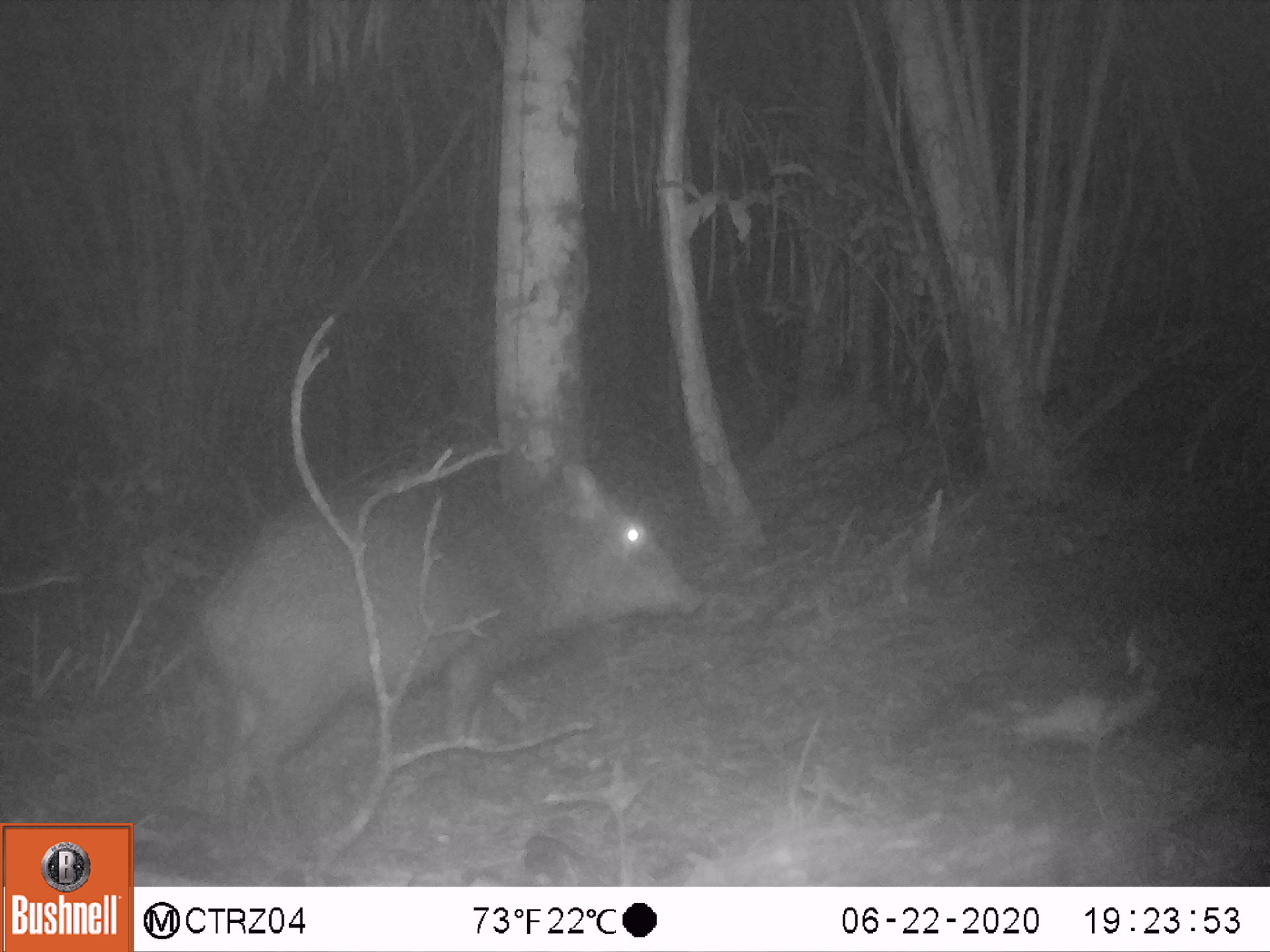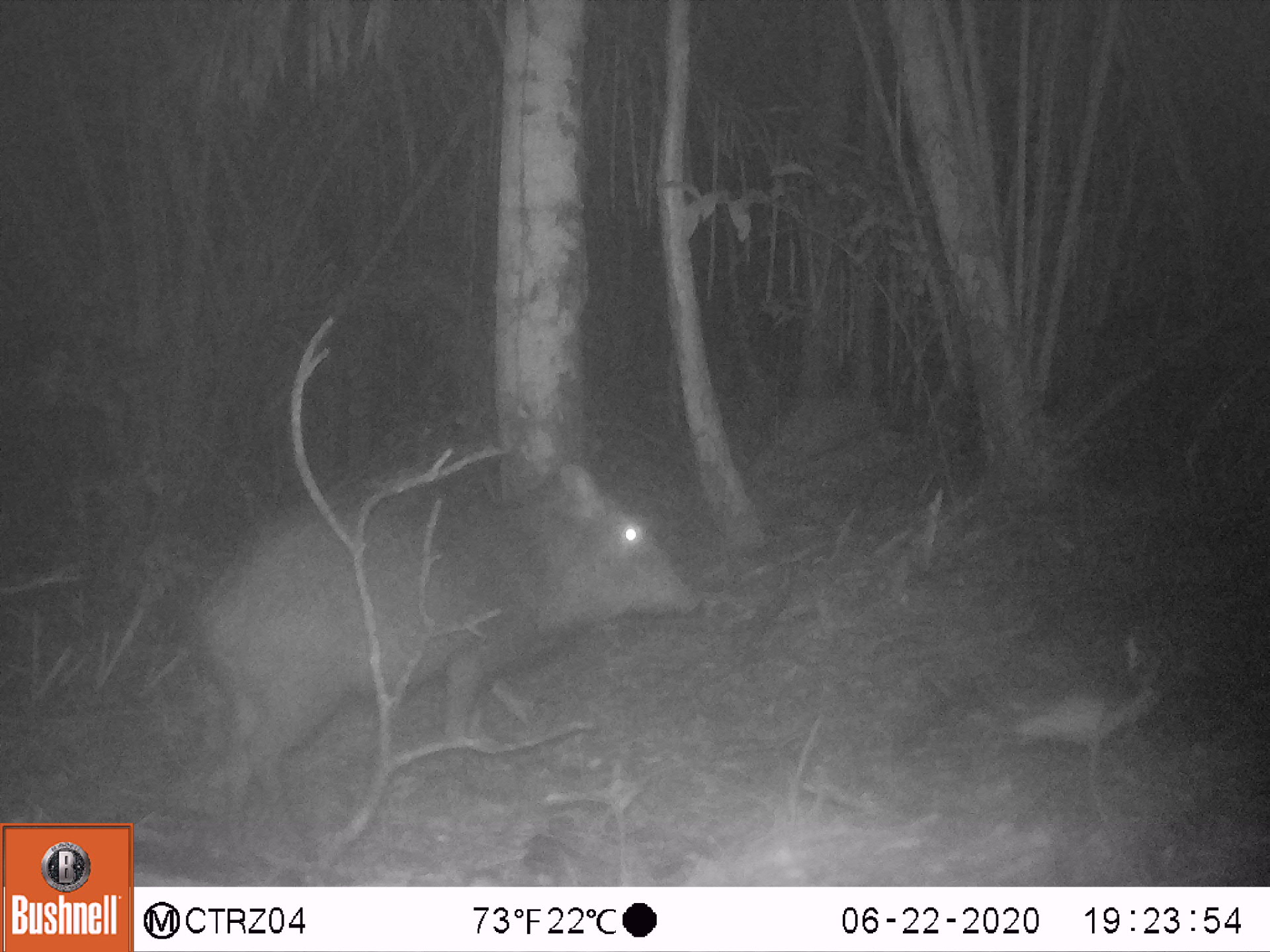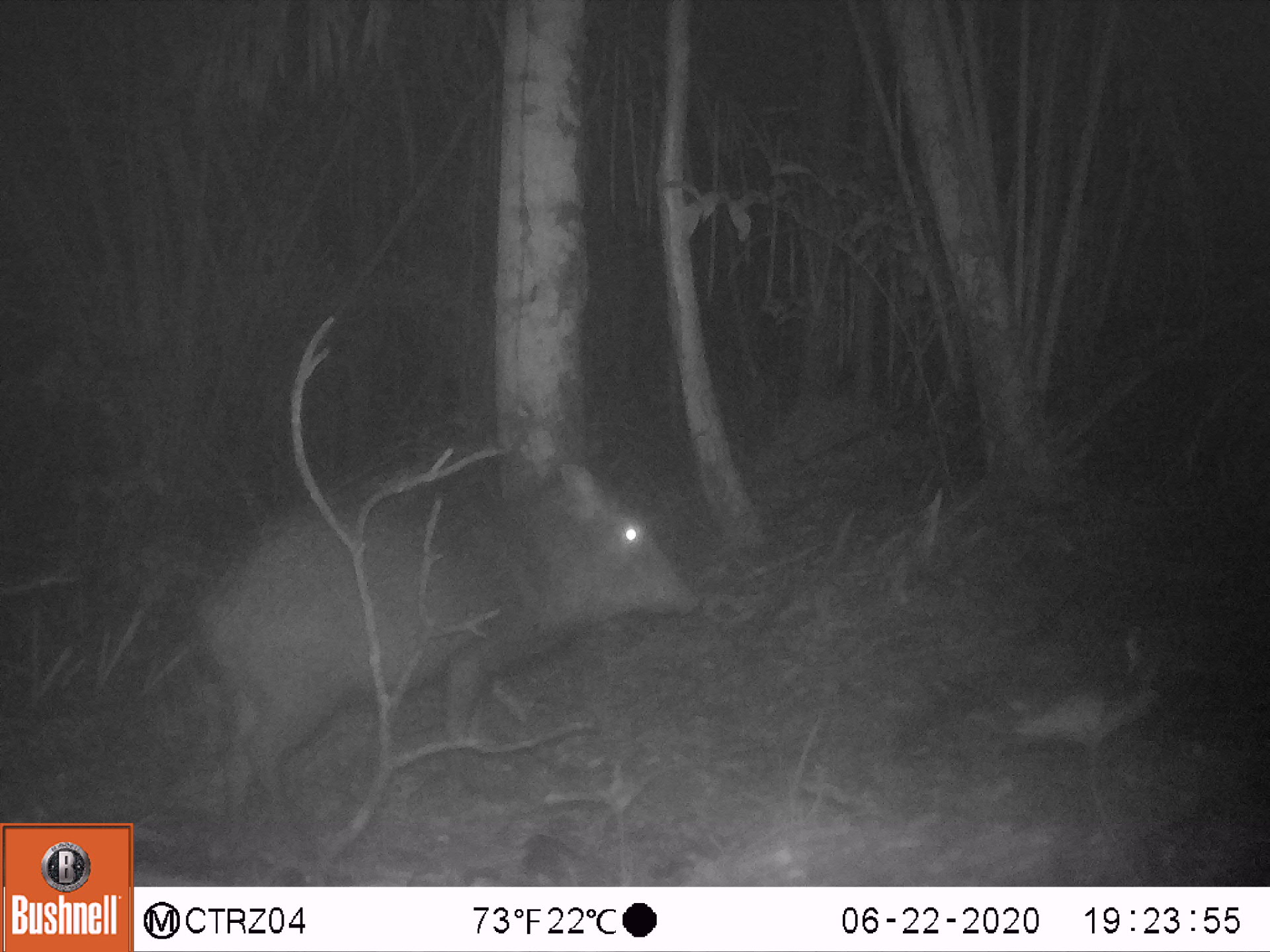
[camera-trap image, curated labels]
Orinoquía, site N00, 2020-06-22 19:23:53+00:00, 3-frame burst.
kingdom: Animalia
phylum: Chordata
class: Mammalia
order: Artiodactyla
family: Tayassuidae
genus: Pecari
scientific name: Pecari tajacu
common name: collared peccary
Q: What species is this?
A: Collared peccary (Pecari tajacu).